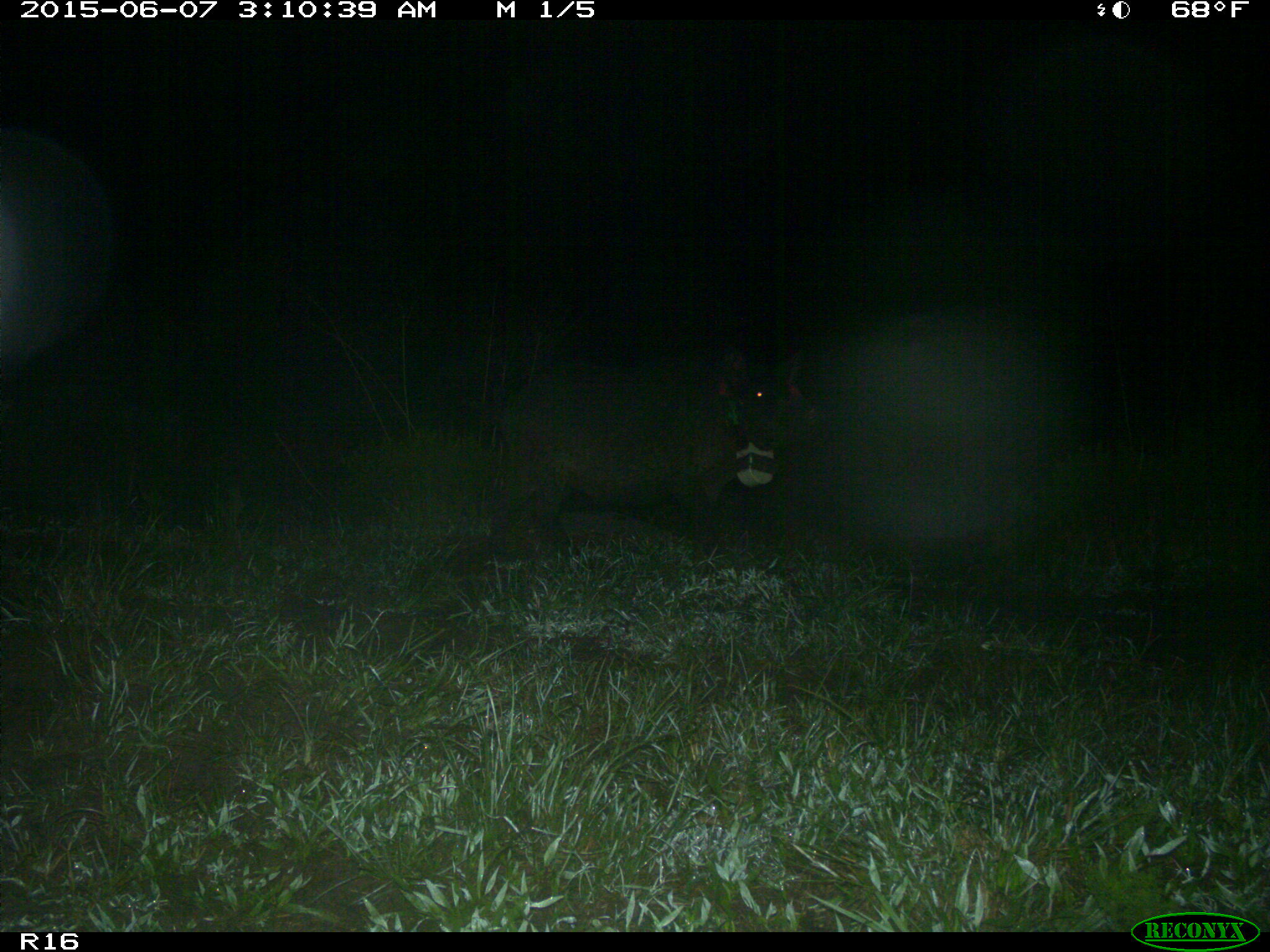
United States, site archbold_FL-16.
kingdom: Animalia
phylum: Chordata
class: Mammalia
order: Artiodactyla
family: Suidae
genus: Sus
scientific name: Sus scrofa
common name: wild boar